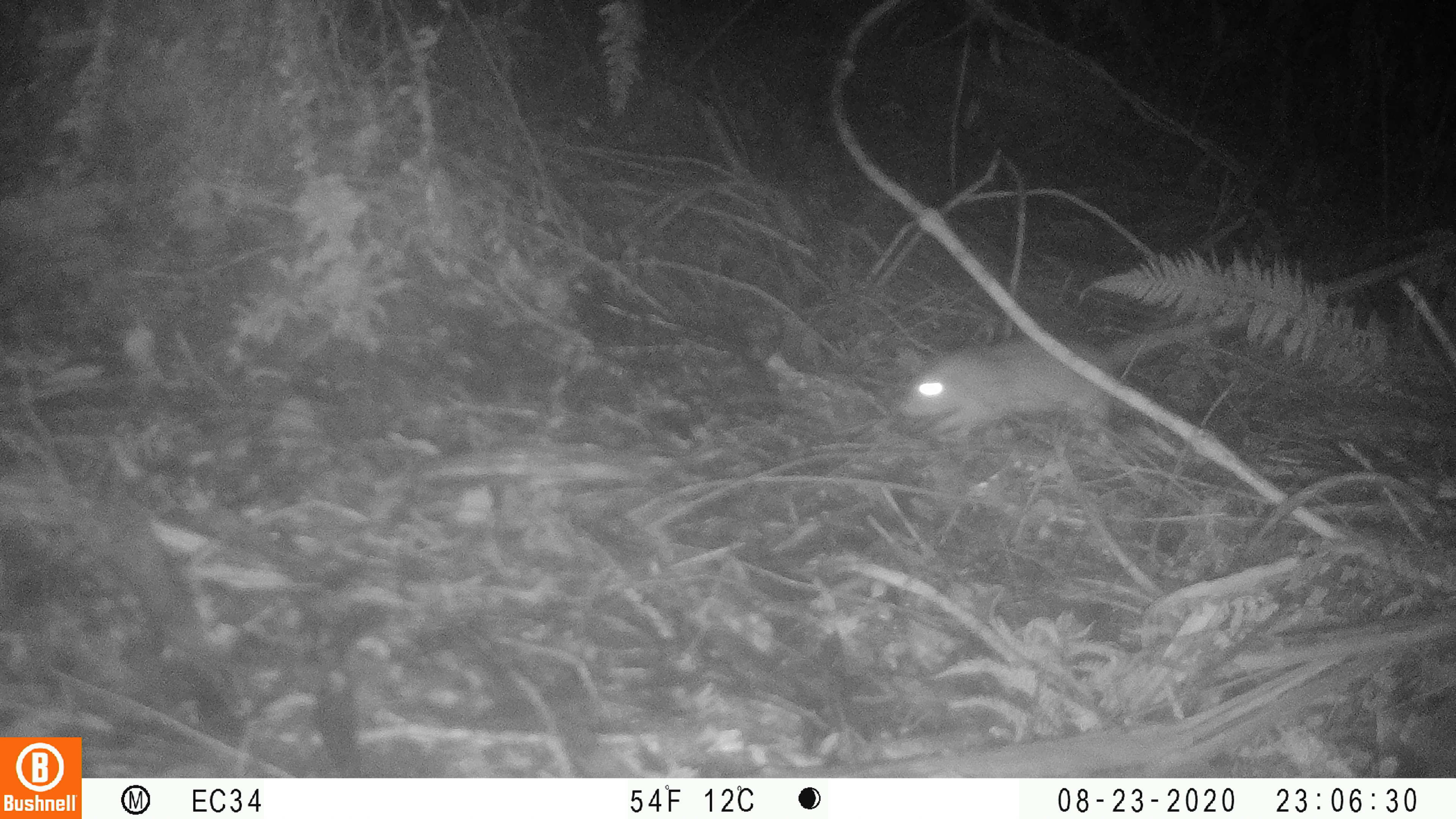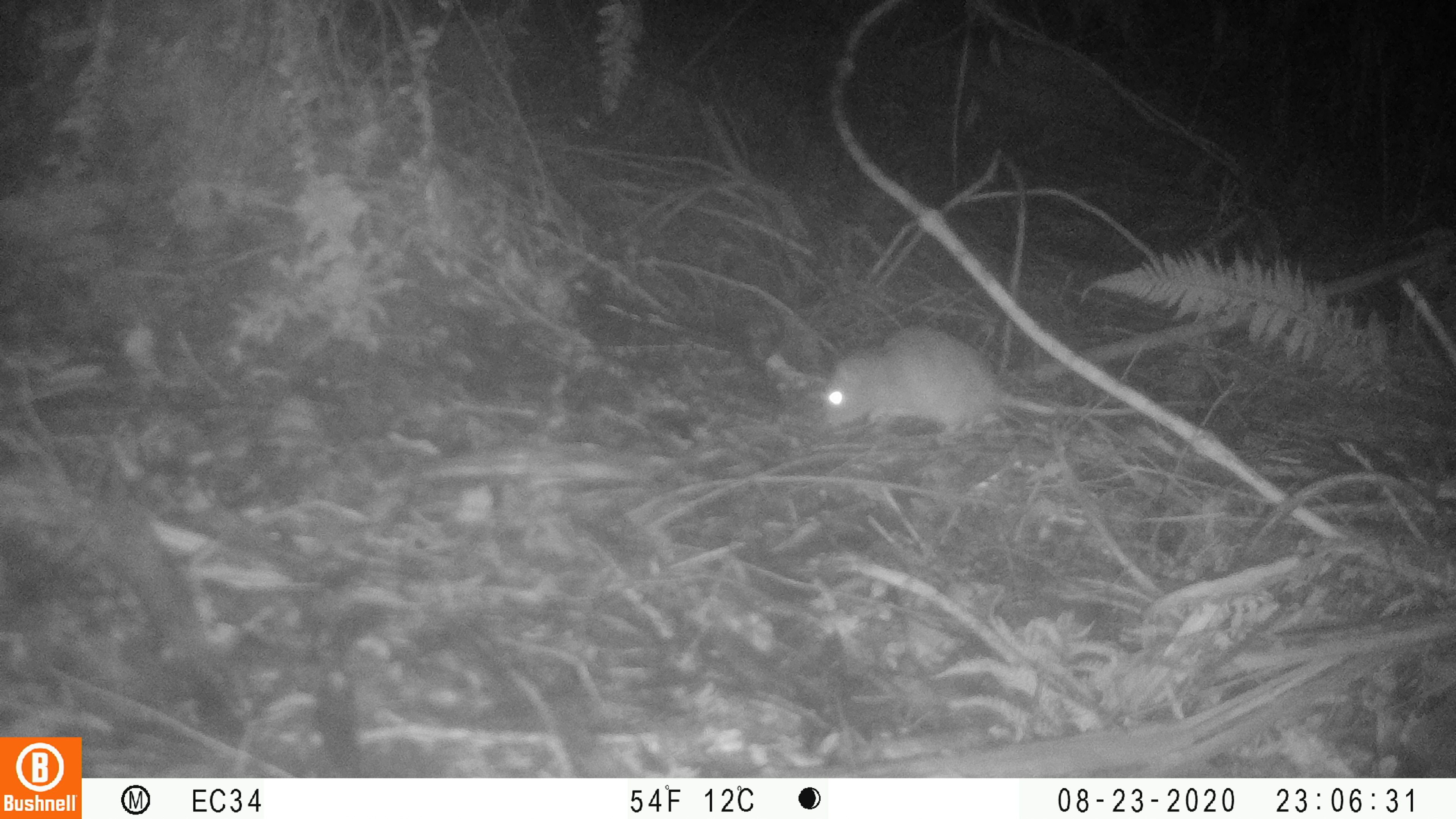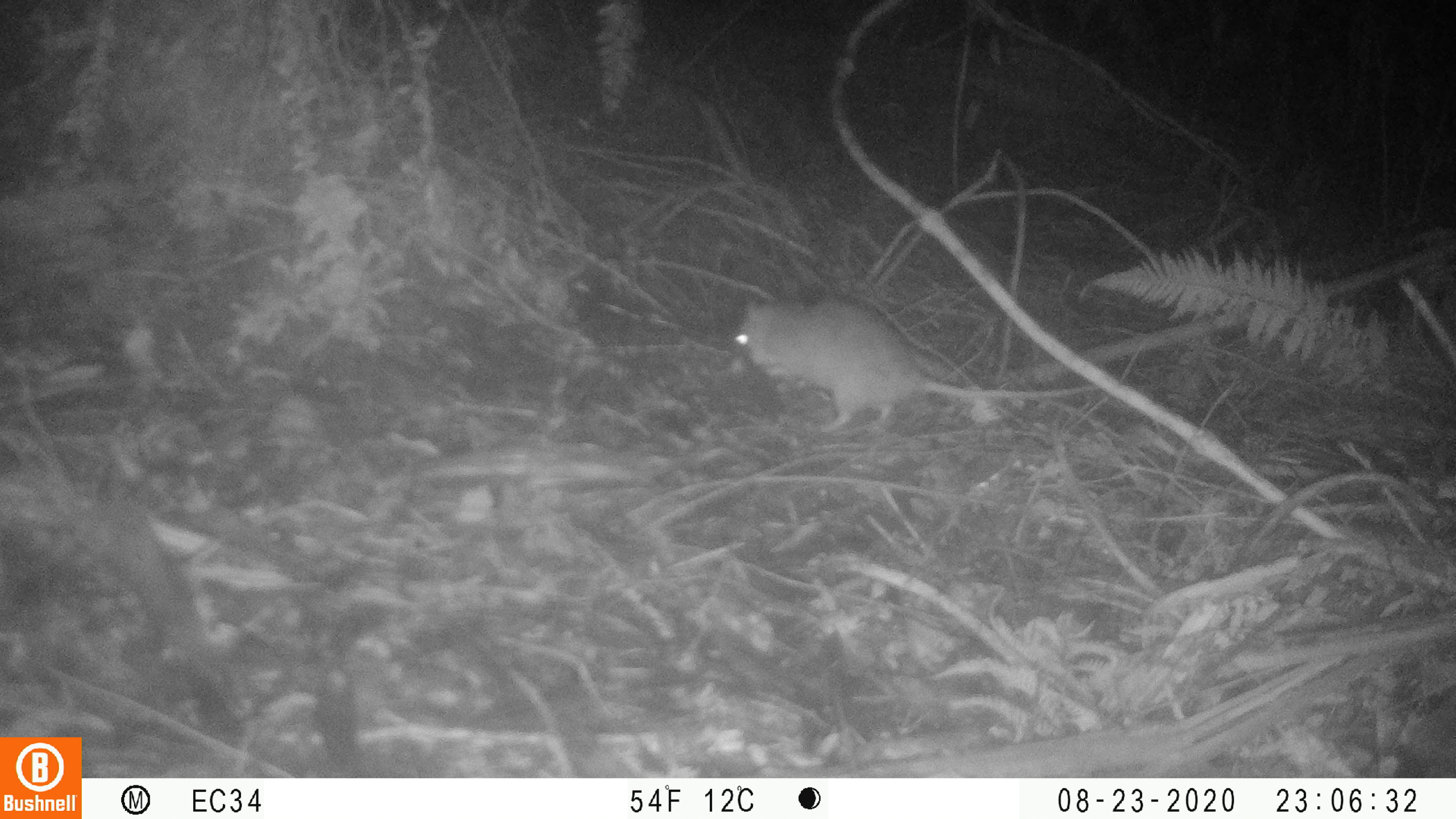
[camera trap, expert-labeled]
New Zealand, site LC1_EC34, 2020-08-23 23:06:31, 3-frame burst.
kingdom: Animalia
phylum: Chordata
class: Mammalia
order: Rodentia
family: Muridae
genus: Rattus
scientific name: Rattus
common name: rat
Rat (Rattus).